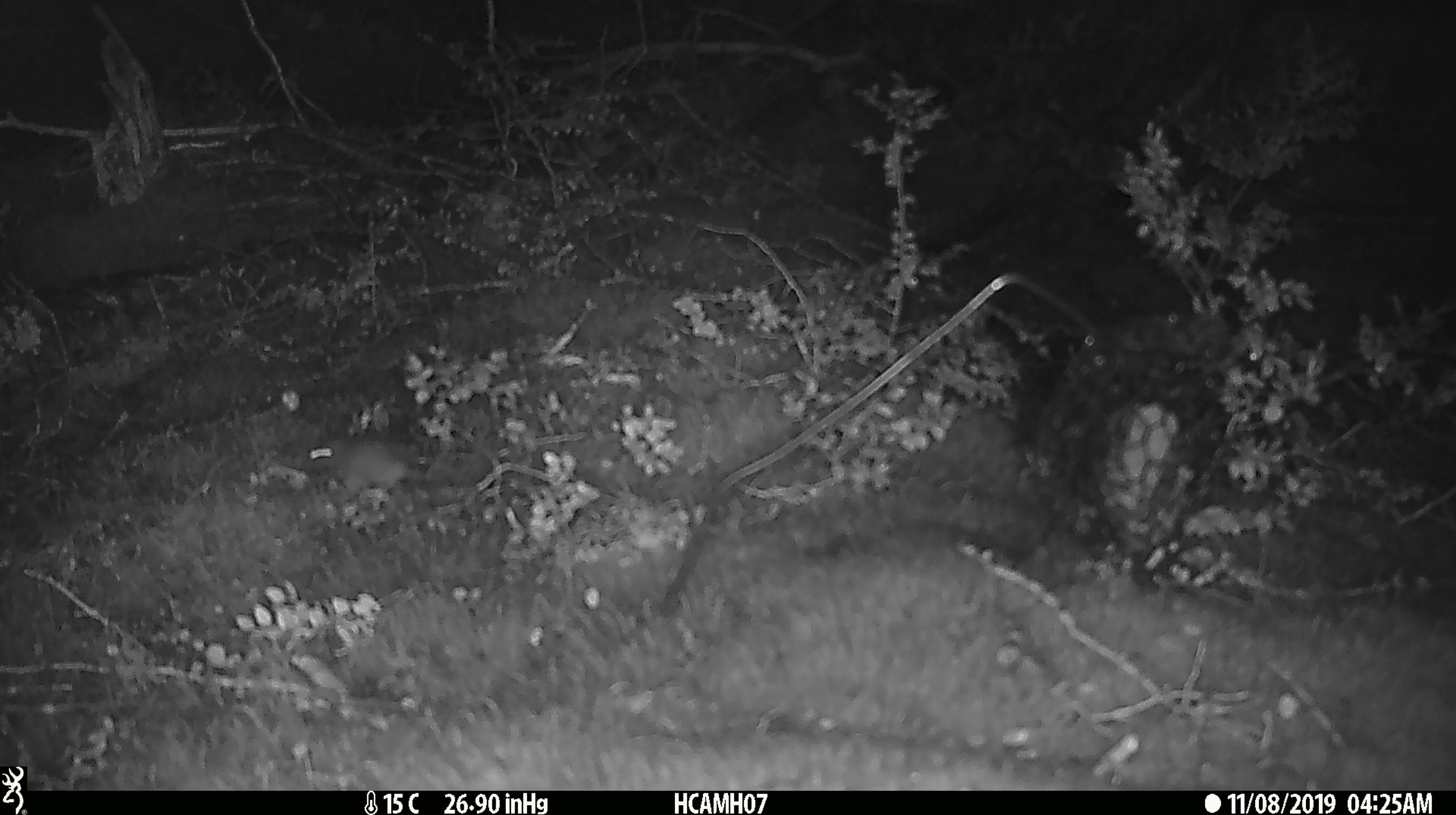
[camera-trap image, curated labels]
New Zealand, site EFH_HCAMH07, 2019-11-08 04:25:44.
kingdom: Animalia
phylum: Chordata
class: Mammalia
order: Rodentia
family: Muridae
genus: Mus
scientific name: Mus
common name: mouse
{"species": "mouse (Mus)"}